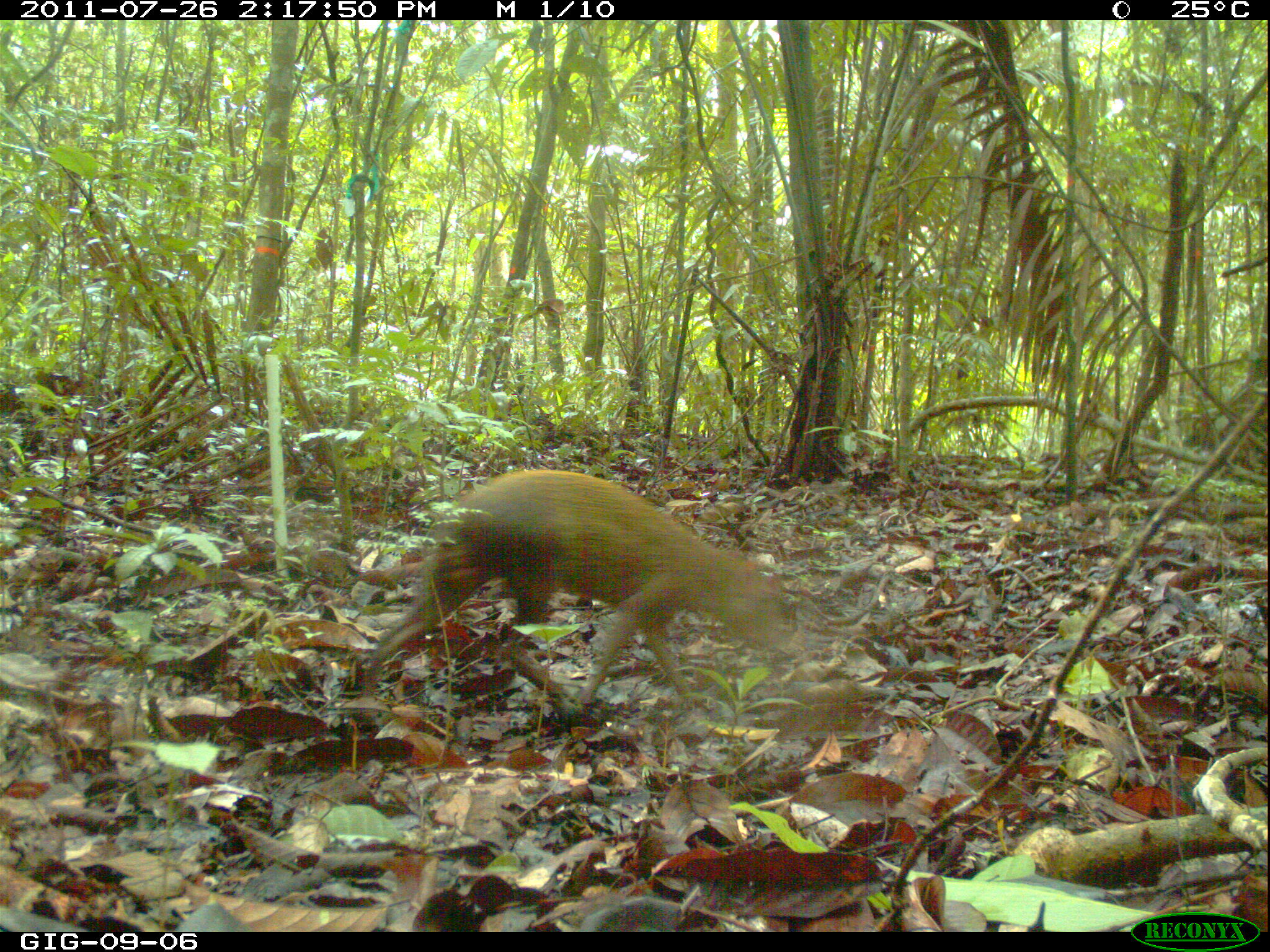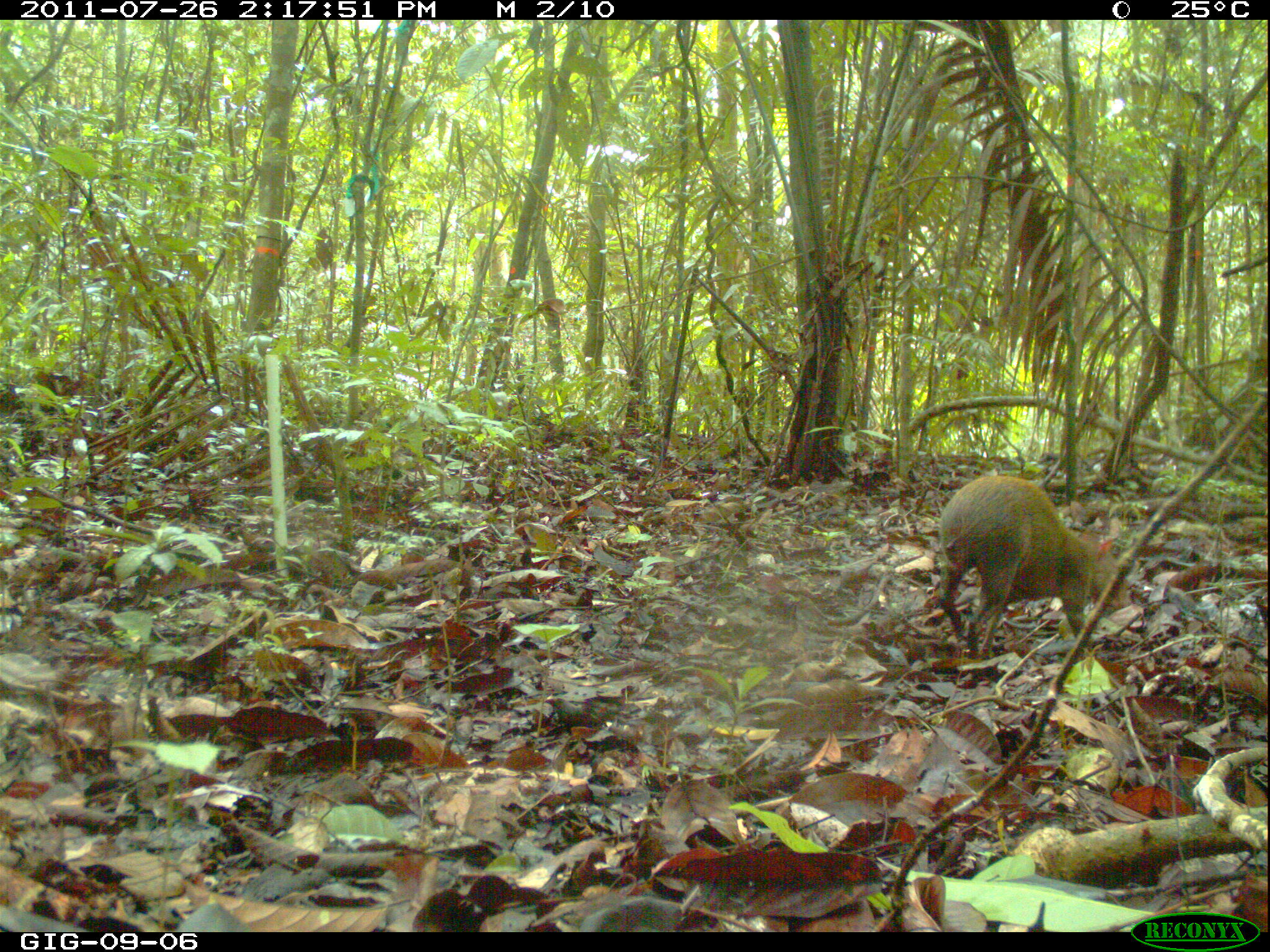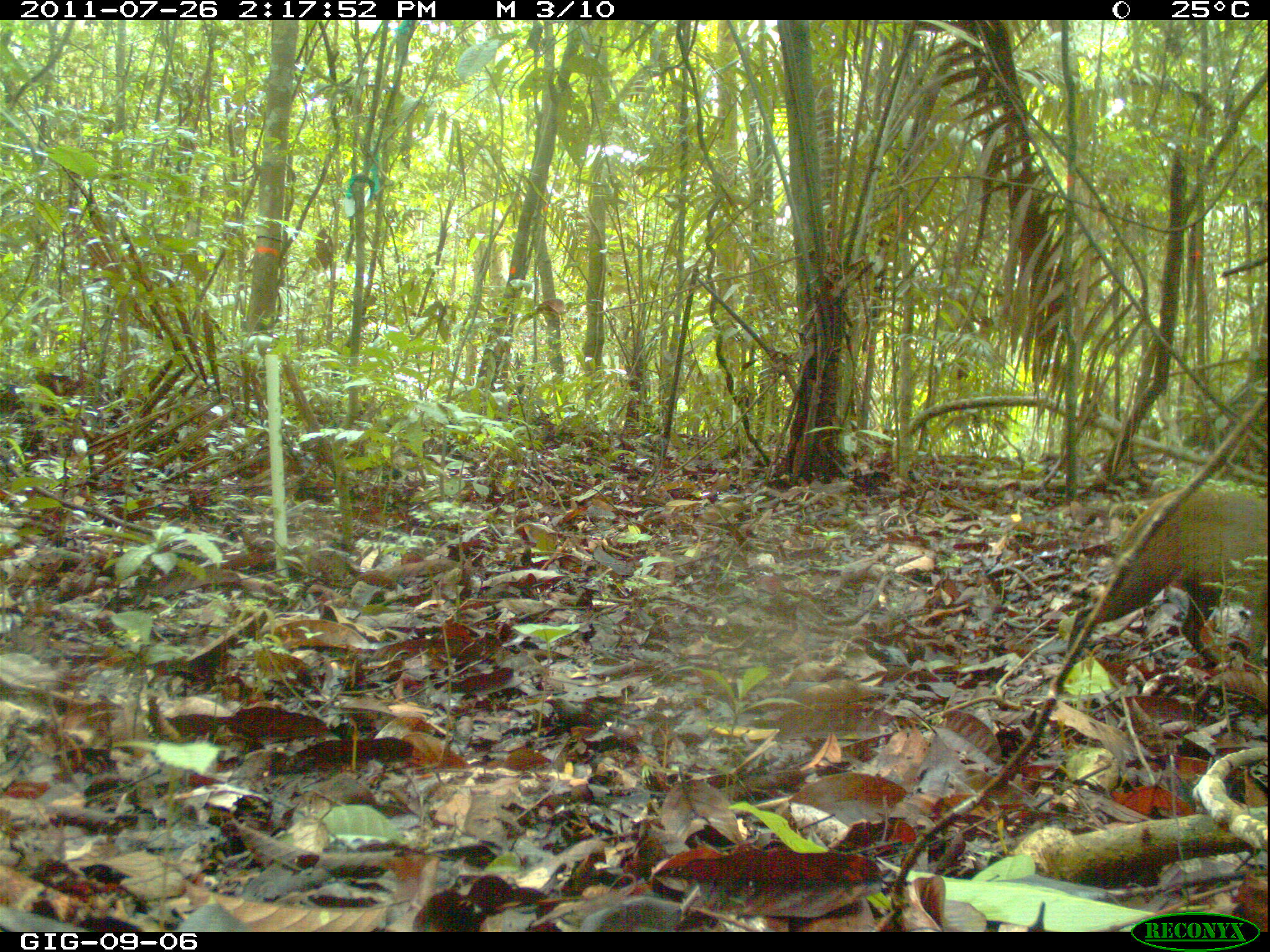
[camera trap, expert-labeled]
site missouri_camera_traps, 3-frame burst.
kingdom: Animalia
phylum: Chordata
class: Mammalia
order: Rodentia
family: Dasyproctidae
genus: Dasyprocta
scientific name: Dasyprocta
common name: agouti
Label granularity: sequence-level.